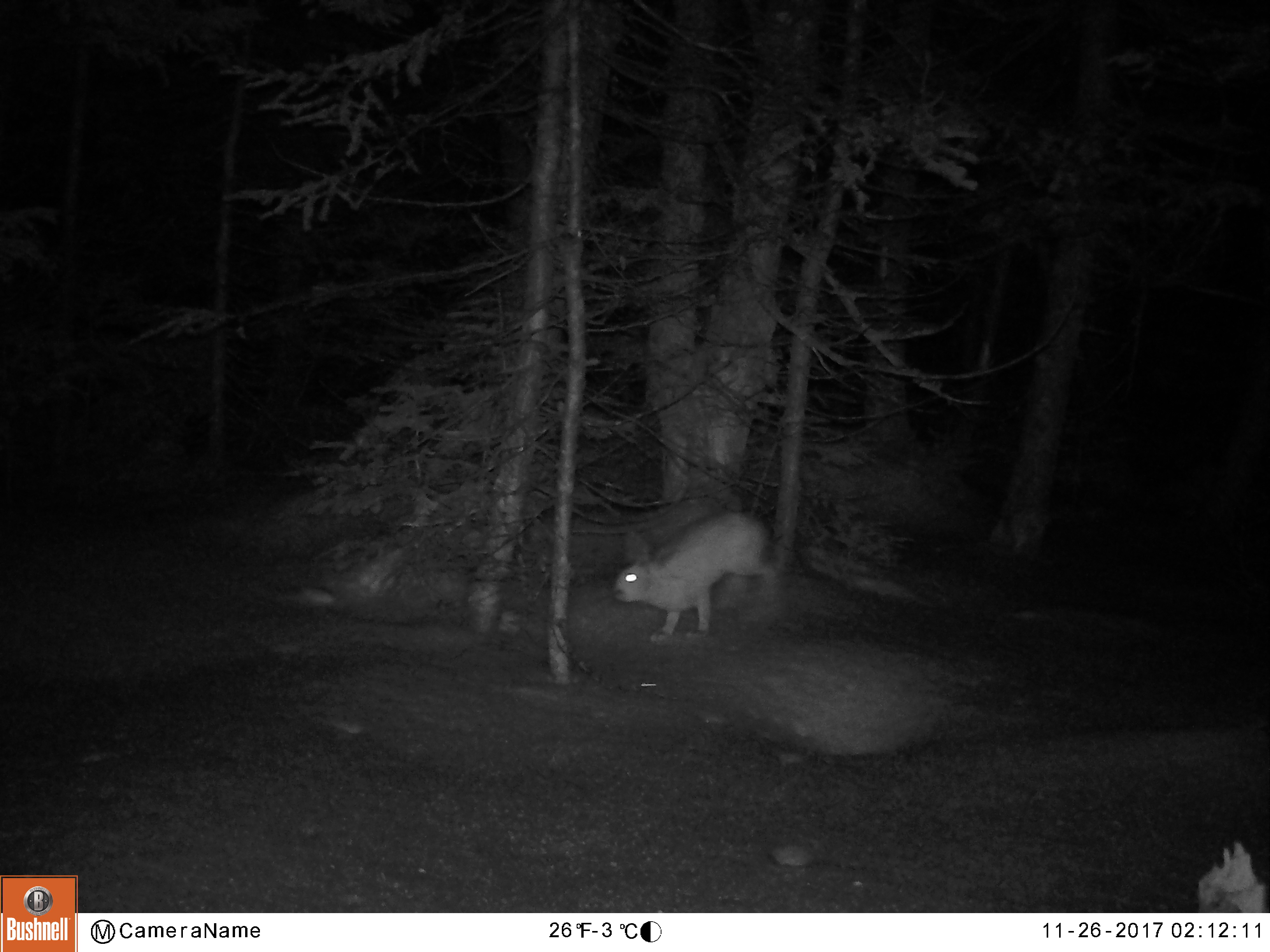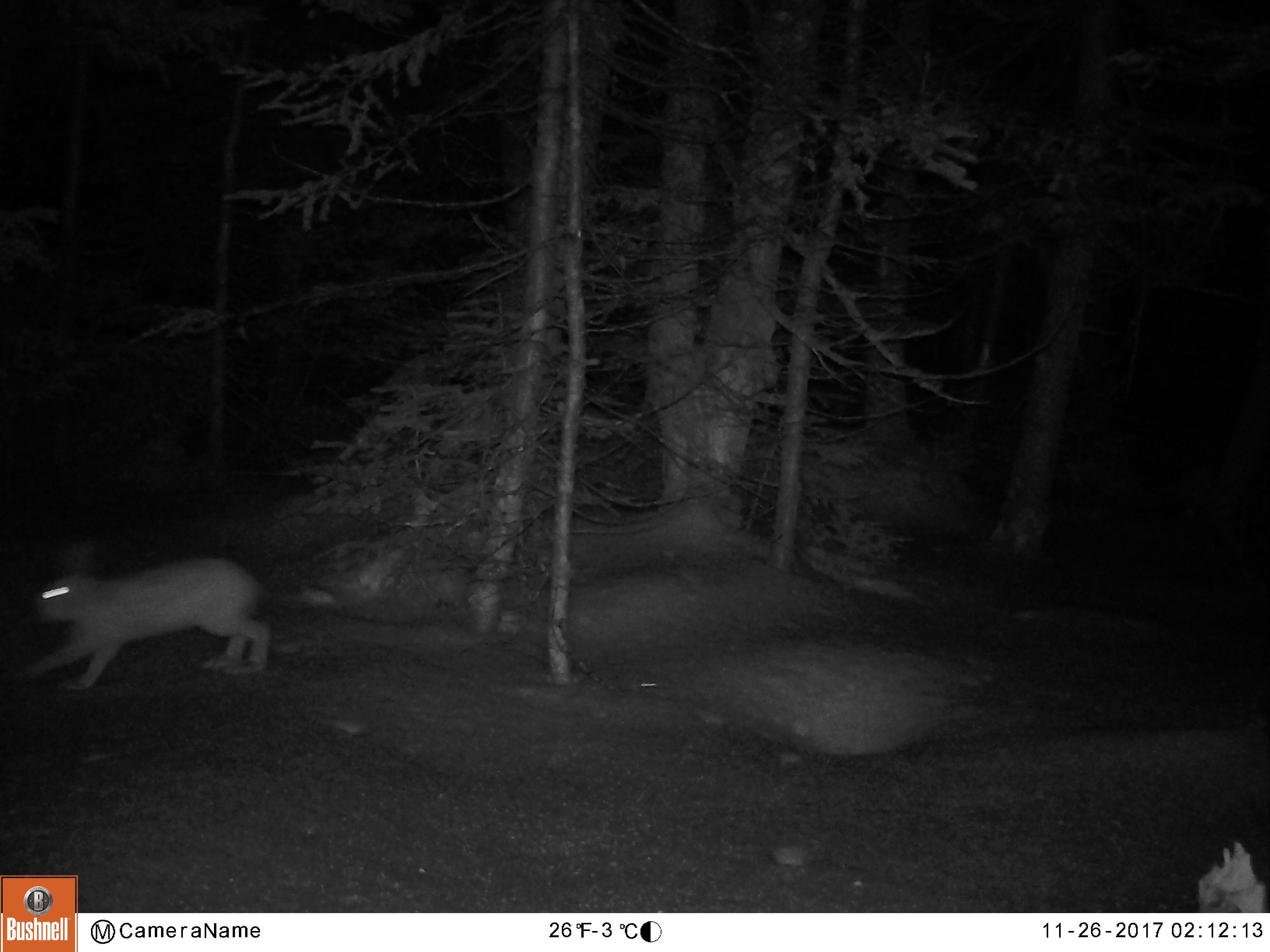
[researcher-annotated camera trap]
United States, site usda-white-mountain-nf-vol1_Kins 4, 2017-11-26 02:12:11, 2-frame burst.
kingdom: Animalia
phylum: Chordata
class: Mammalia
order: Lagomorpha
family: Leporidae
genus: Lepus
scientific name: Lepus americanus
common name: snowshoe hare